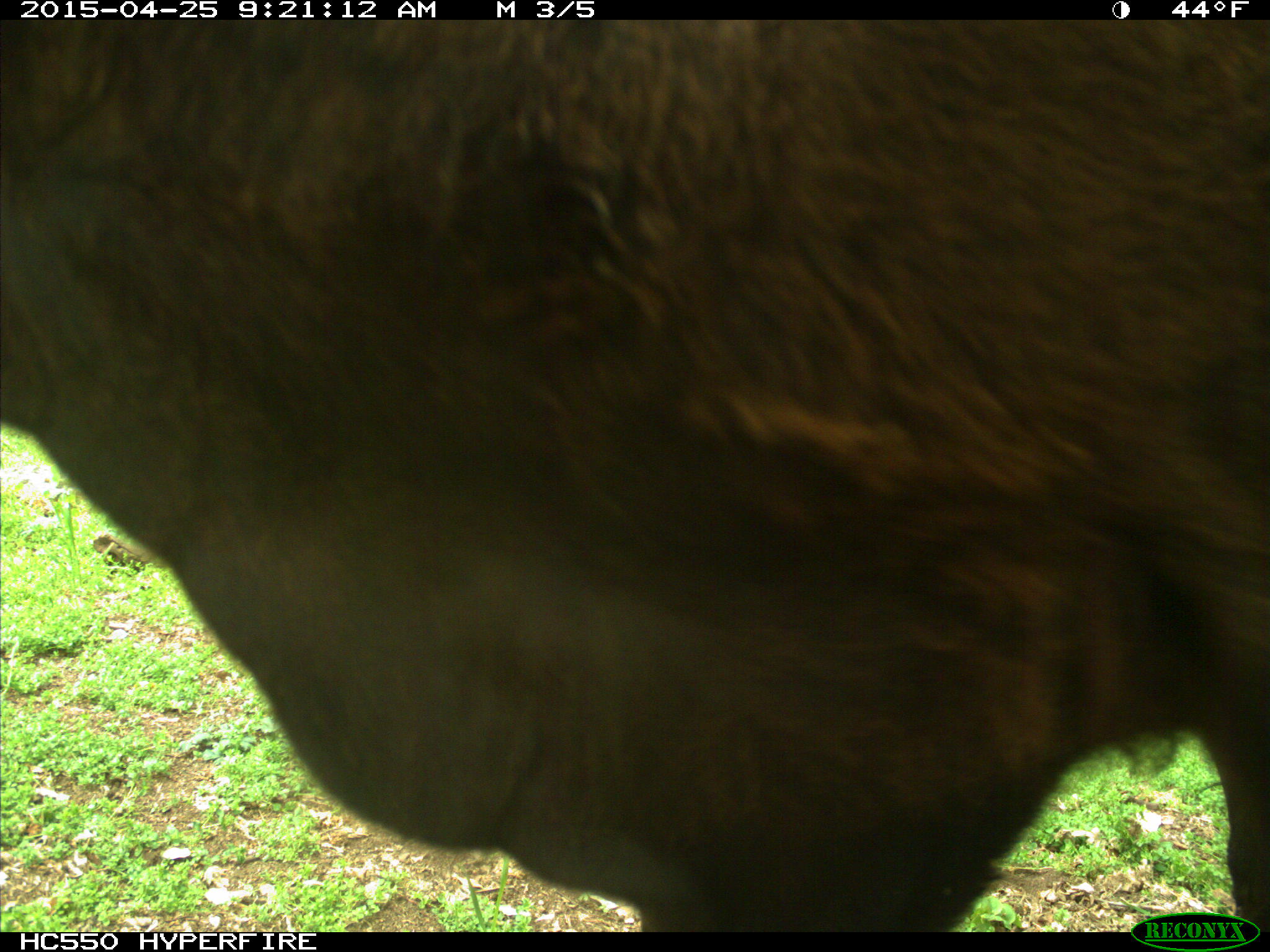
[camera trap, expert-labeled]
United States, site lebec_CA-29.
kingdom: Animalia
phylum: Chordata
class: Mammalia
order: Artiodactyla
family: Bovidae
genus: Bos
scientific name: Bos taurus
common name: domestic cow